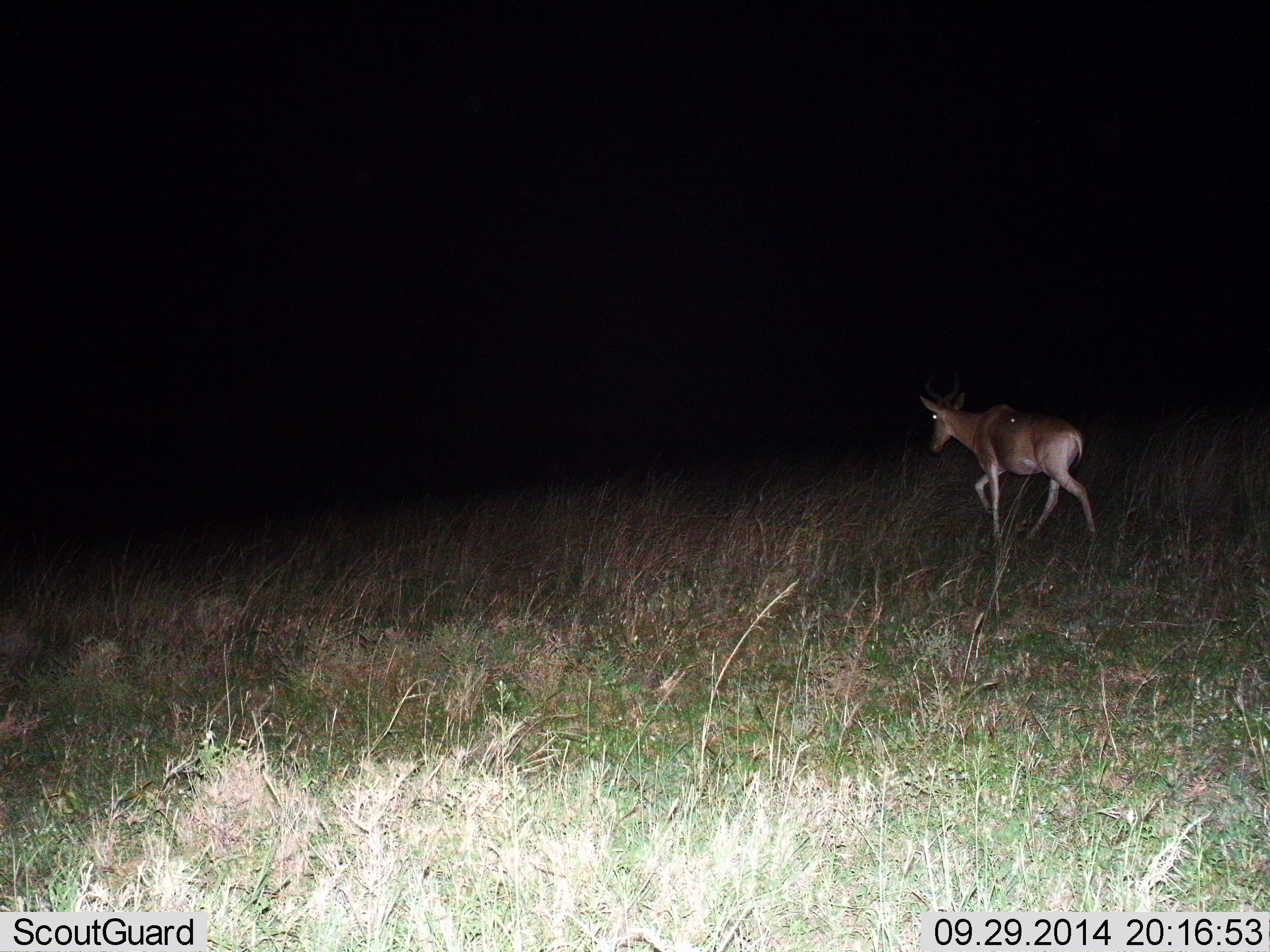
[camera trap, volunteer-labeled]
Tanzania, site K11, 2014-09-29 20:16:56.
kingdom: Animalia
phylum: Chordata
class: Mammalia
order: Artiodactyla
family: Bovidae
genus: Alcelaphus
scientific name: Alcelaphus buselaphus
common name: hartebeest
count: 1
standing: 0%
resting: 0%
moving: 100%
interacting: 0%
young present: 10%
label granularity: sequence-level